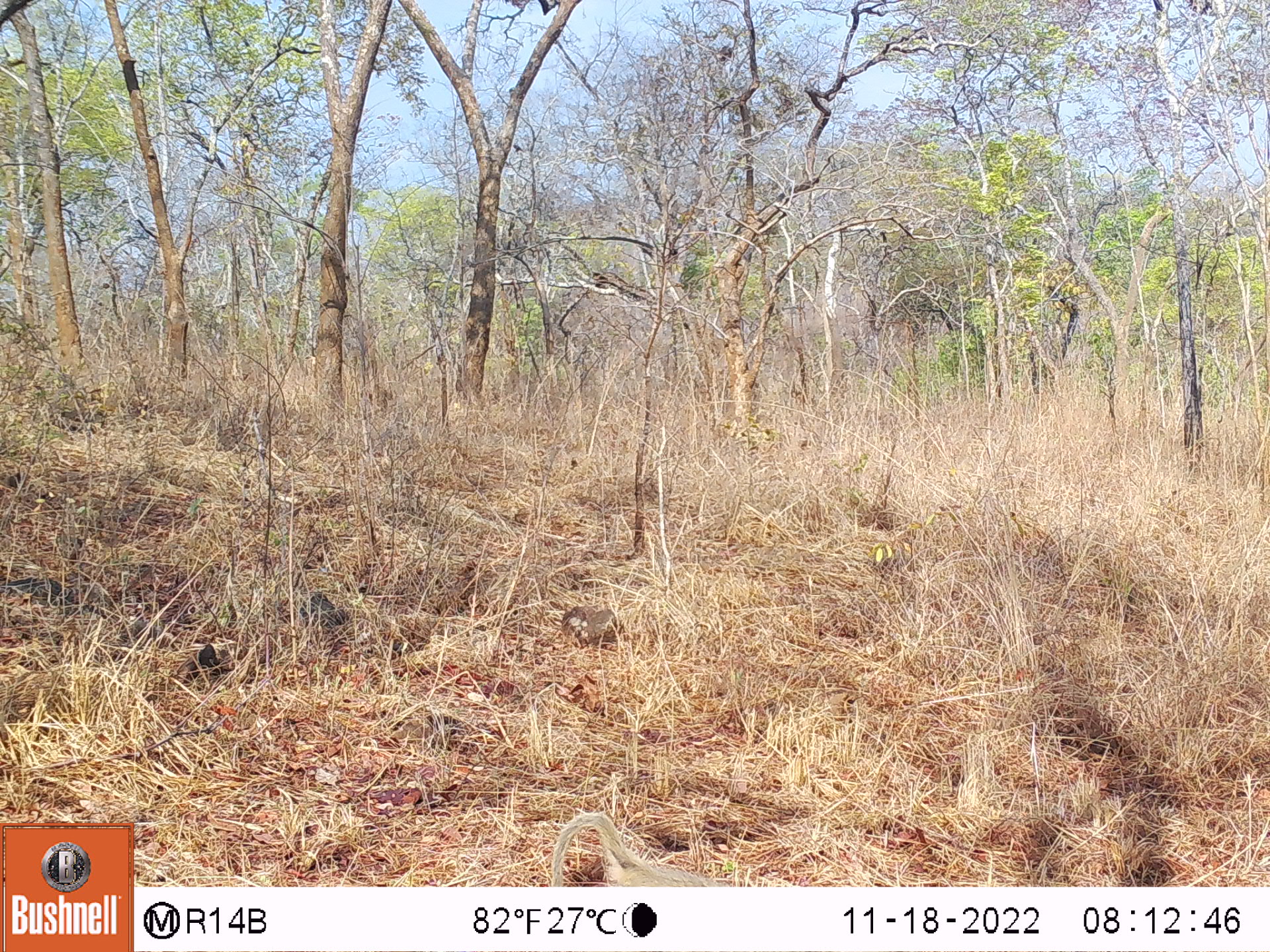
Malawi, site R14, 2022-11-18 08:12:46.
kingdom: Animalia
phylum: Chordata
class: Mammalia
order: Primates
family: Cercopithecidae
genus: Papio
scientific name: Papio cynocephalus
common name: yellow baboon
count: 1